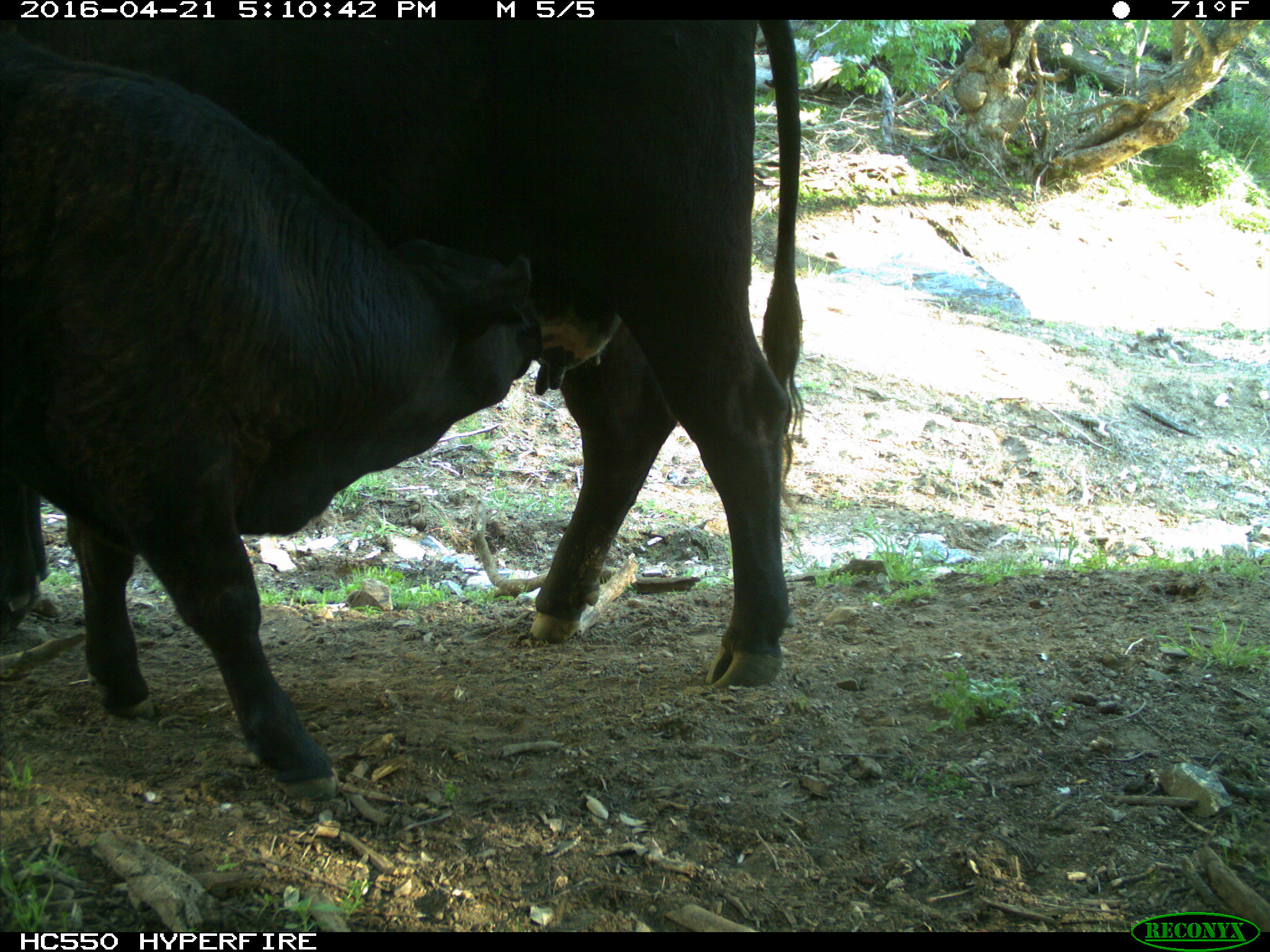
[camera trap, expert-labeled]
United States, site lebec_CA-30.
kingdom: Animalia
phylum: Chordata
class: Mammalia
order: Artiodactyla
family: Bovidae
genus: Bos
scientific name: Bos taurus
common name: domestic cow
Bos taurus (domestic cow).